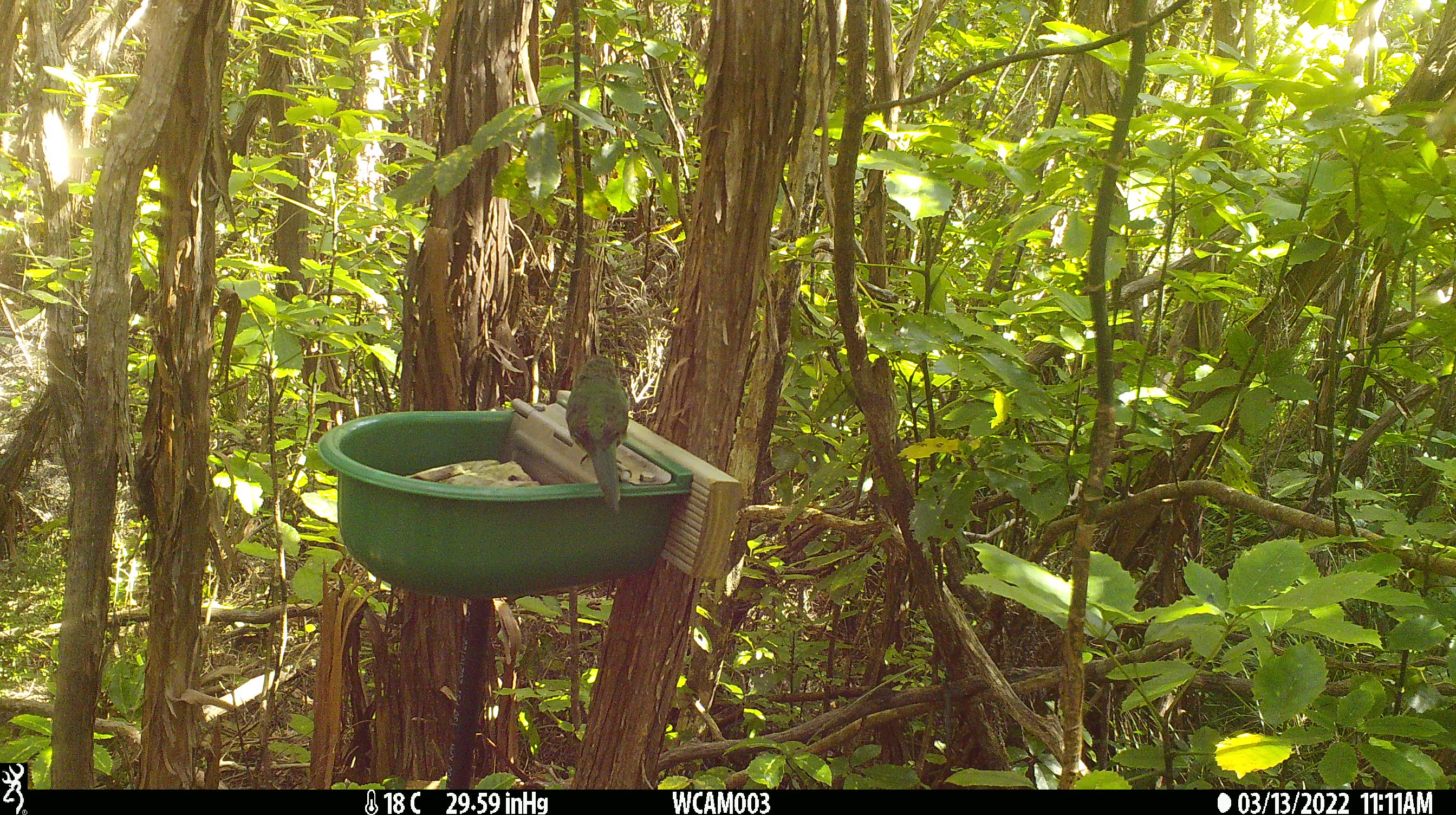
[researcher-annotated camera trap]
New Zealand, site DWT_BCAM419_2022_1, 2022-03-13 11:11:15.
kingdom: Animalia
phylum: Chordata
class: Aves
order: Psittaciformes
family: Psittaculidae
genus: Cyanoramphus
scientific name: Cyanoramphus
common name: parakeet